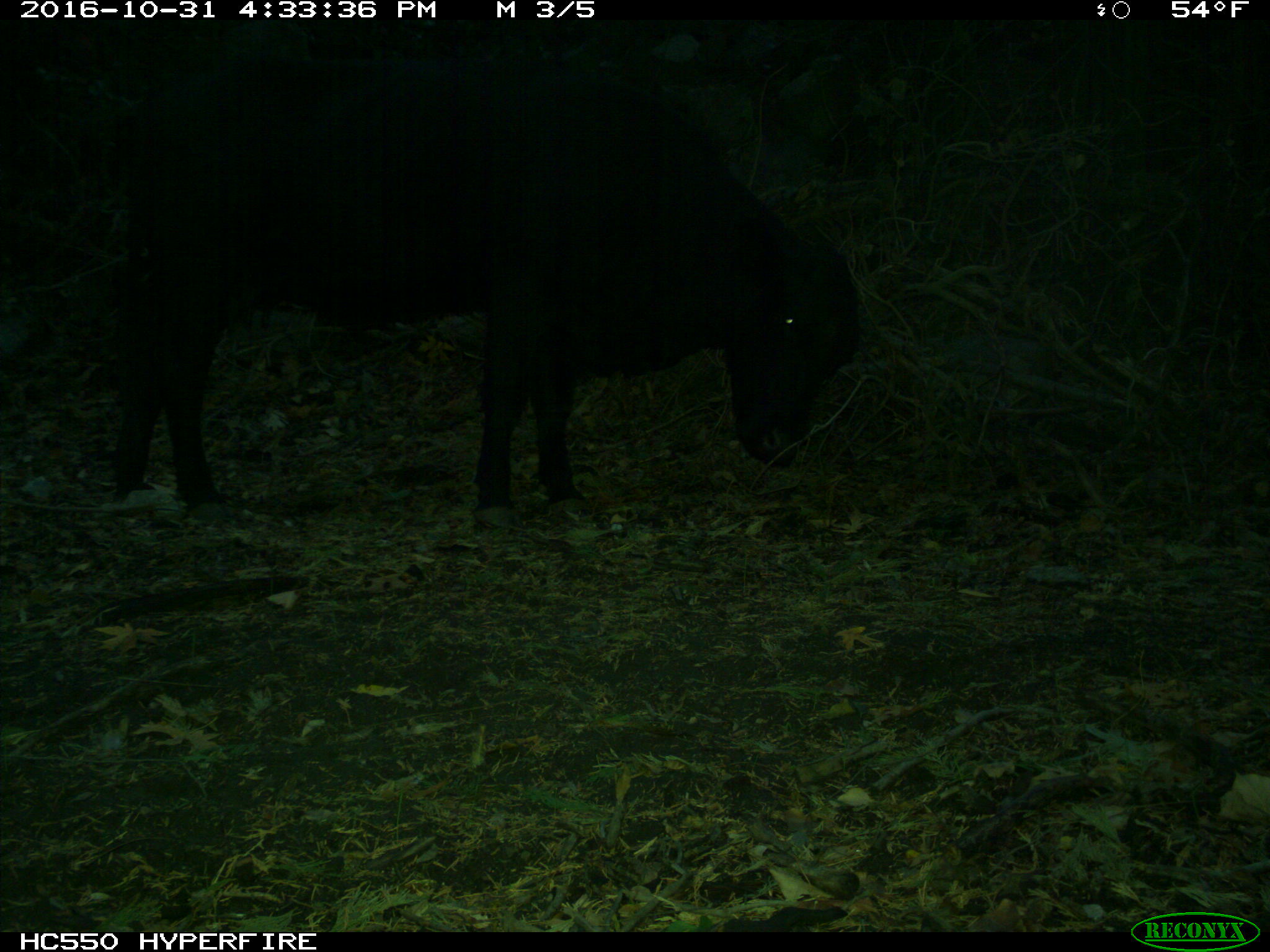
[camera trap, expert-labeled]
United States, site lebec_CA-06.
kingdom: Animalia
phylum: Chordata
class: Mammalia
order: Artiodactyla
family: Bovidae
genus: Bos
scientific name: Bos taurus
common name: domestic cow